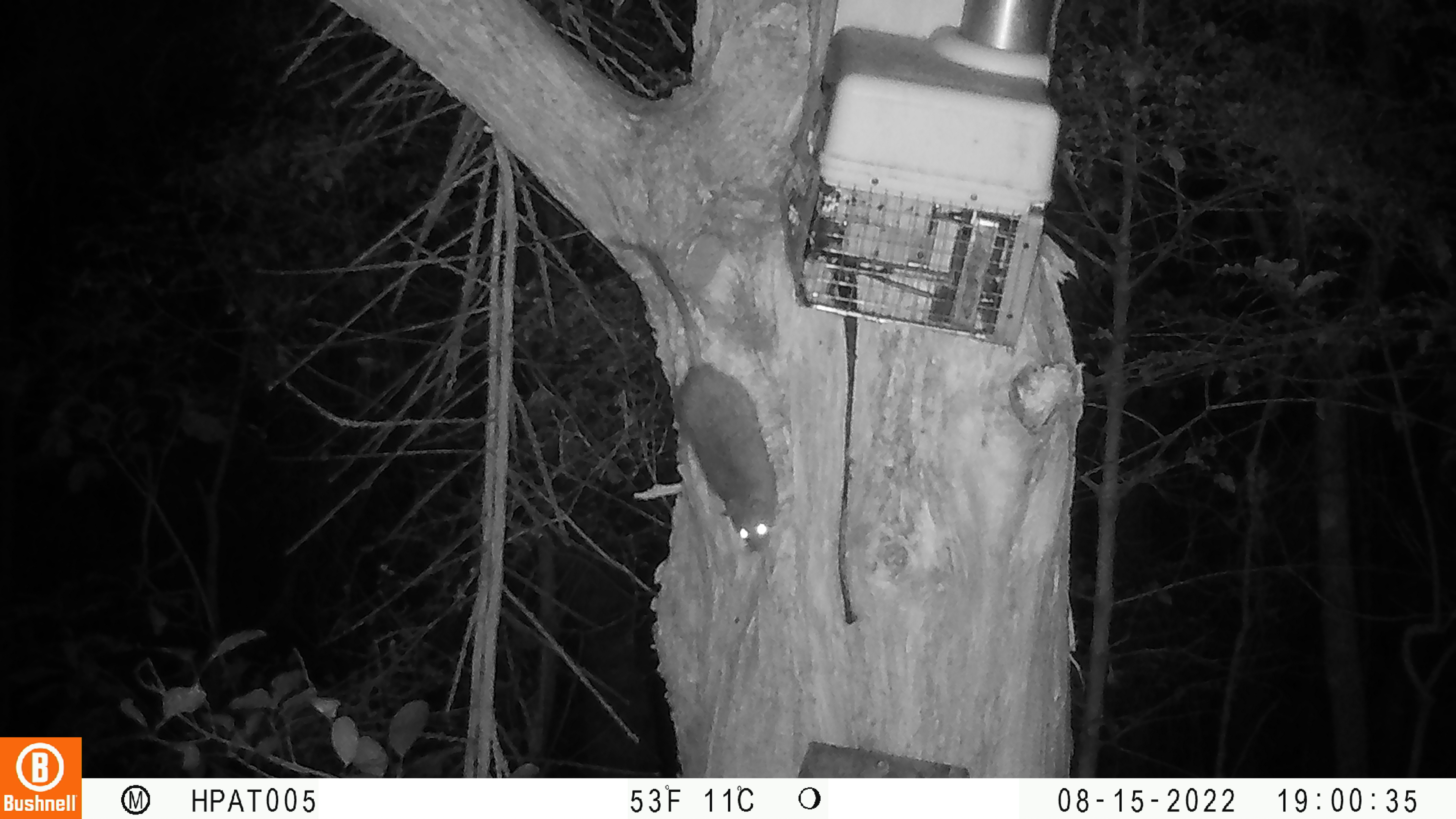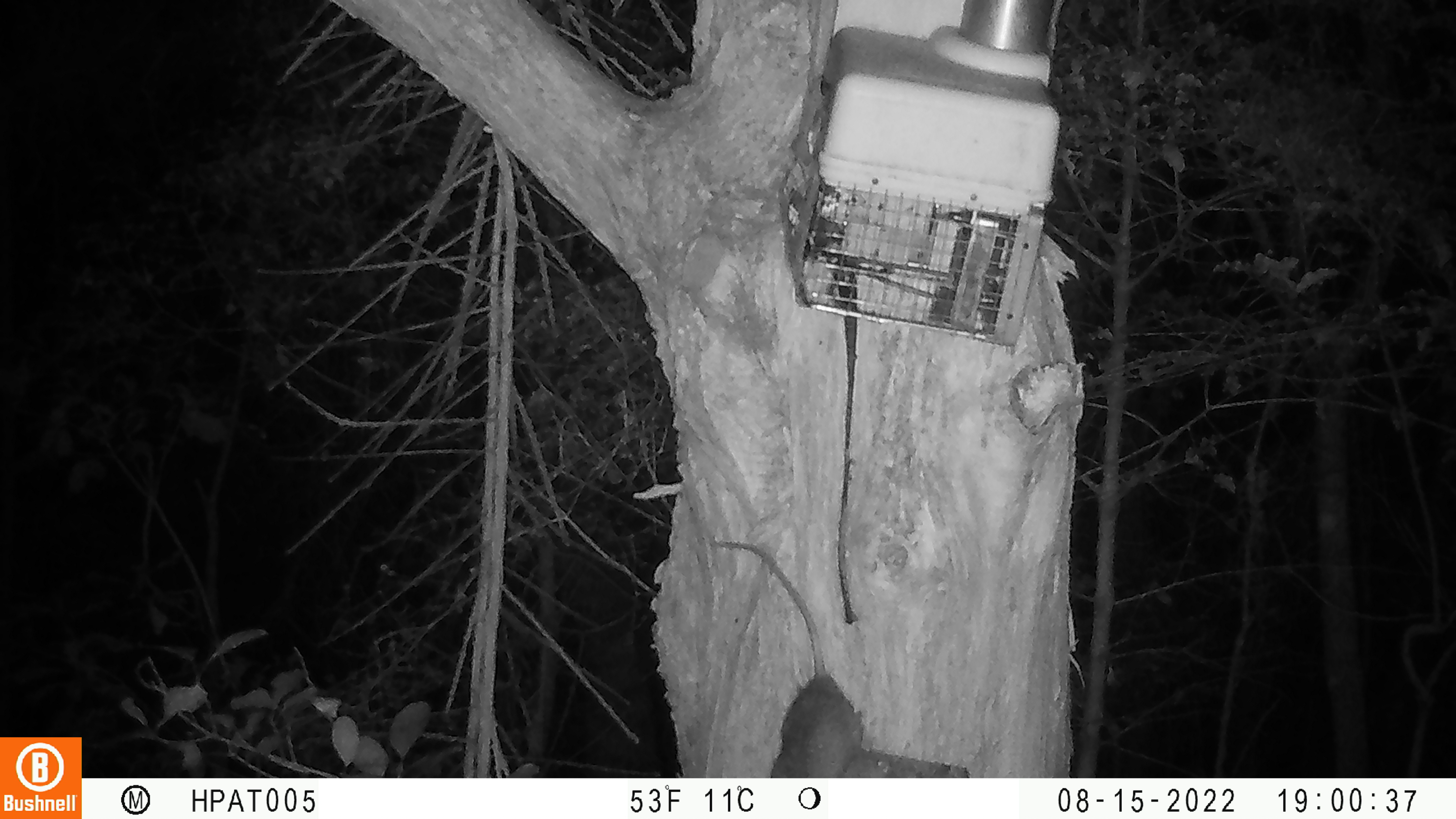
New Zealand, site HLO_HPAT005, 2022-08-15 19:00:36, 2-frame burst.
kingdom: Animalia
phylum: Chordata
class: Mammalia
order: Rodentia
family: Muridae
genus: Rattus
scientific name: Rattus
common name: rat